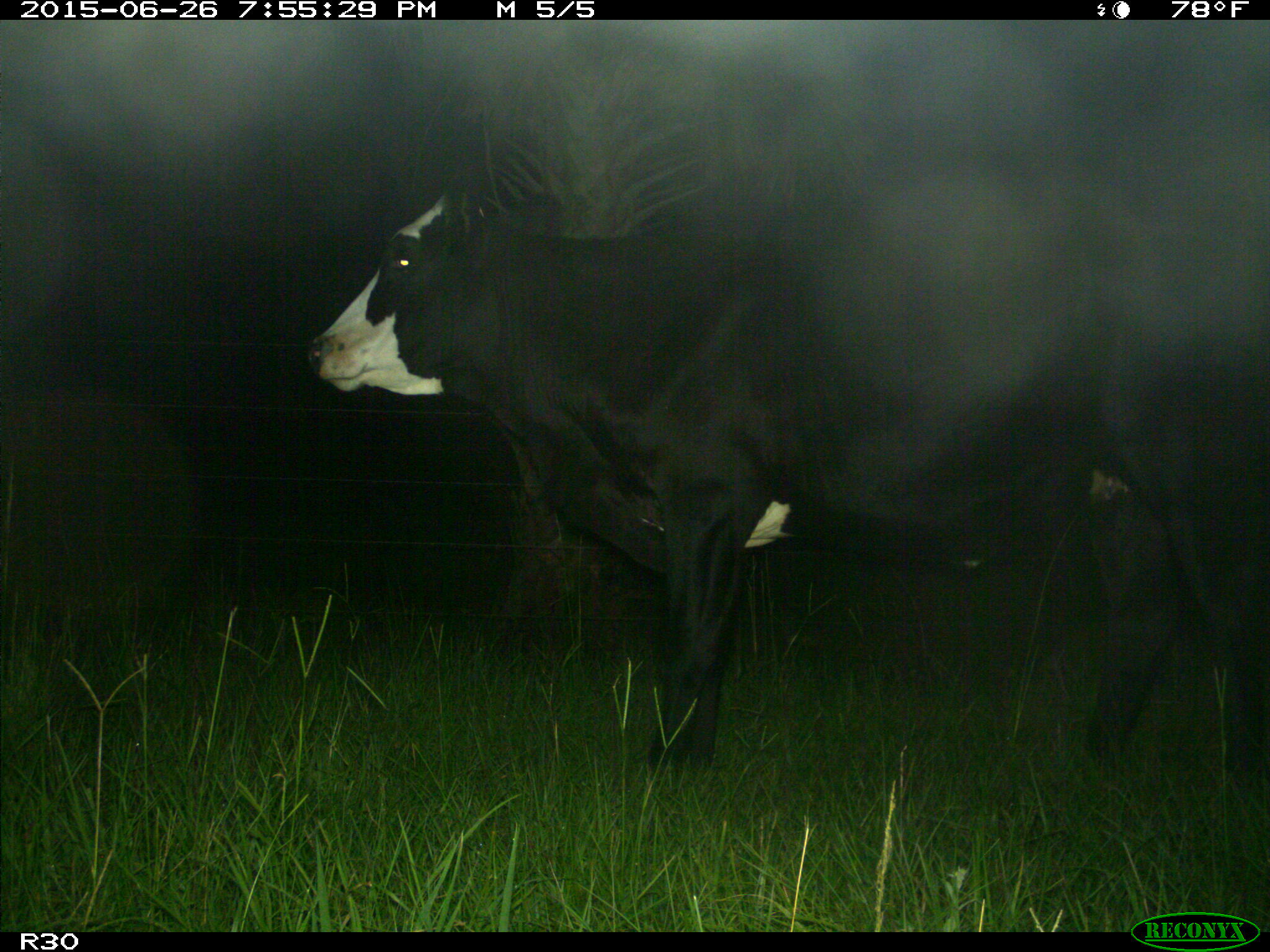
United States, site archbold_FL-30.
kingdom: Animalia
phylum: Chordata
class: Mammalia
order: Artiodactyla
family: Bovidae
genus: Bos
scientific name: Bos taurus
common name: domestic cow